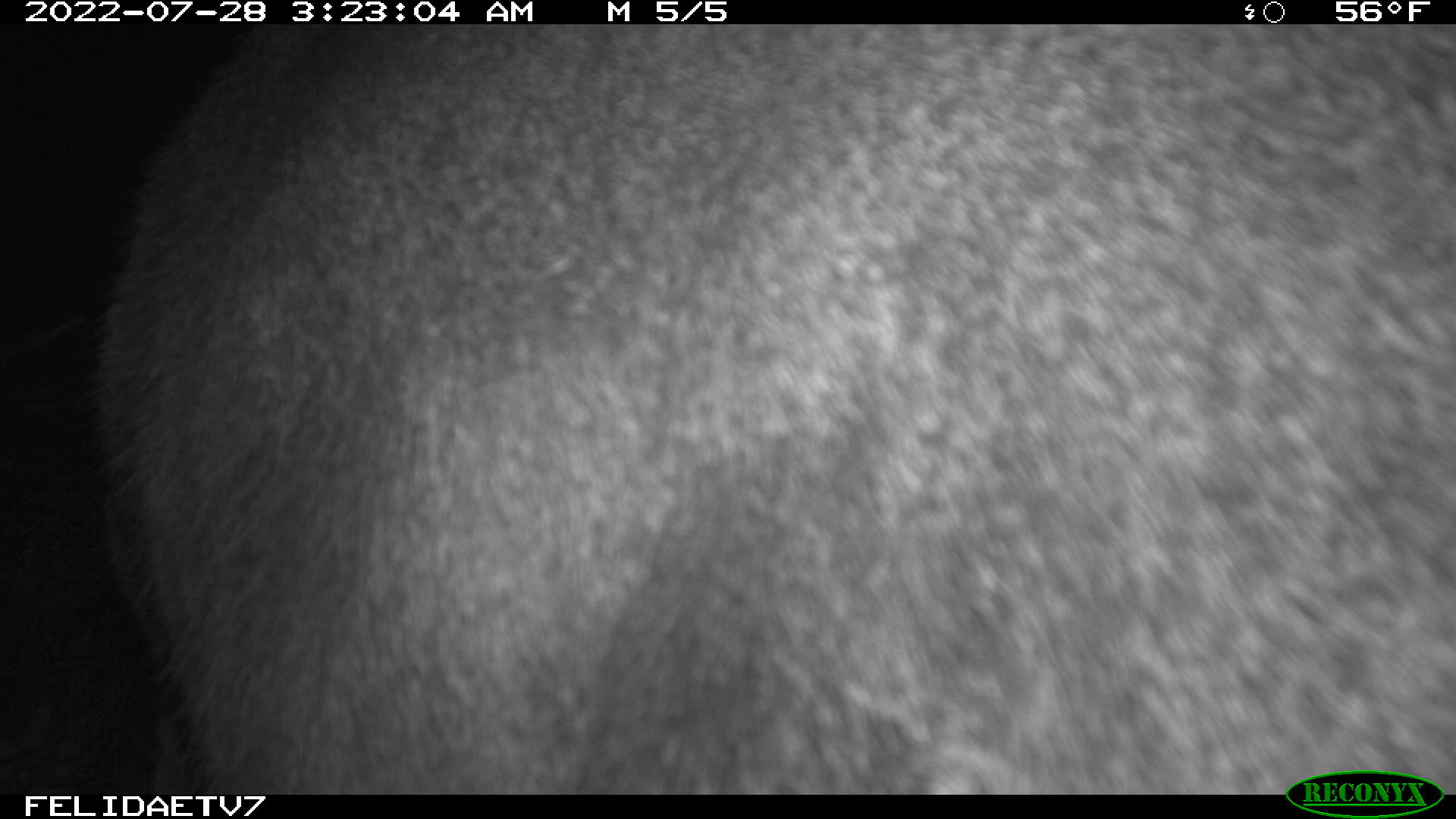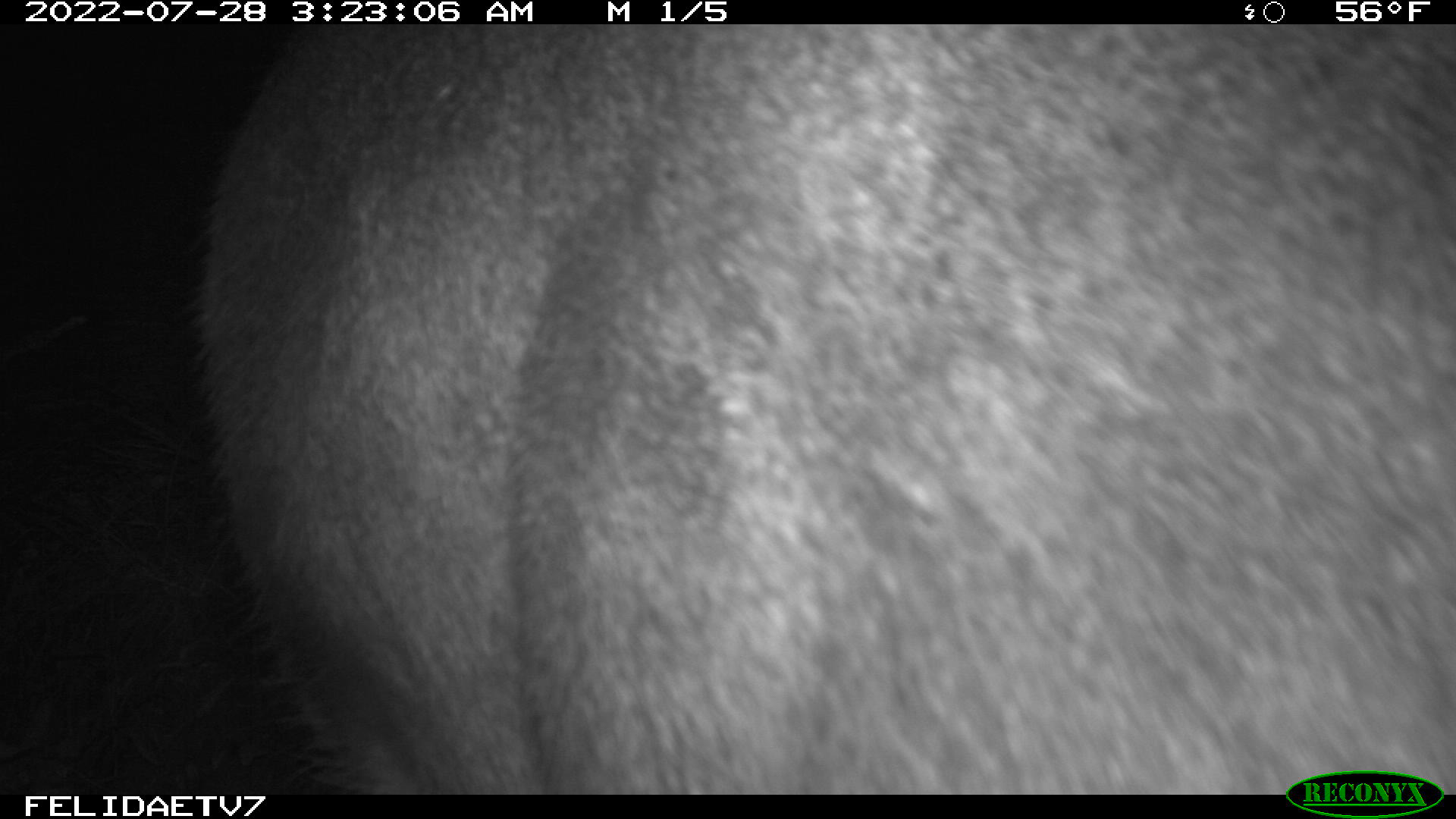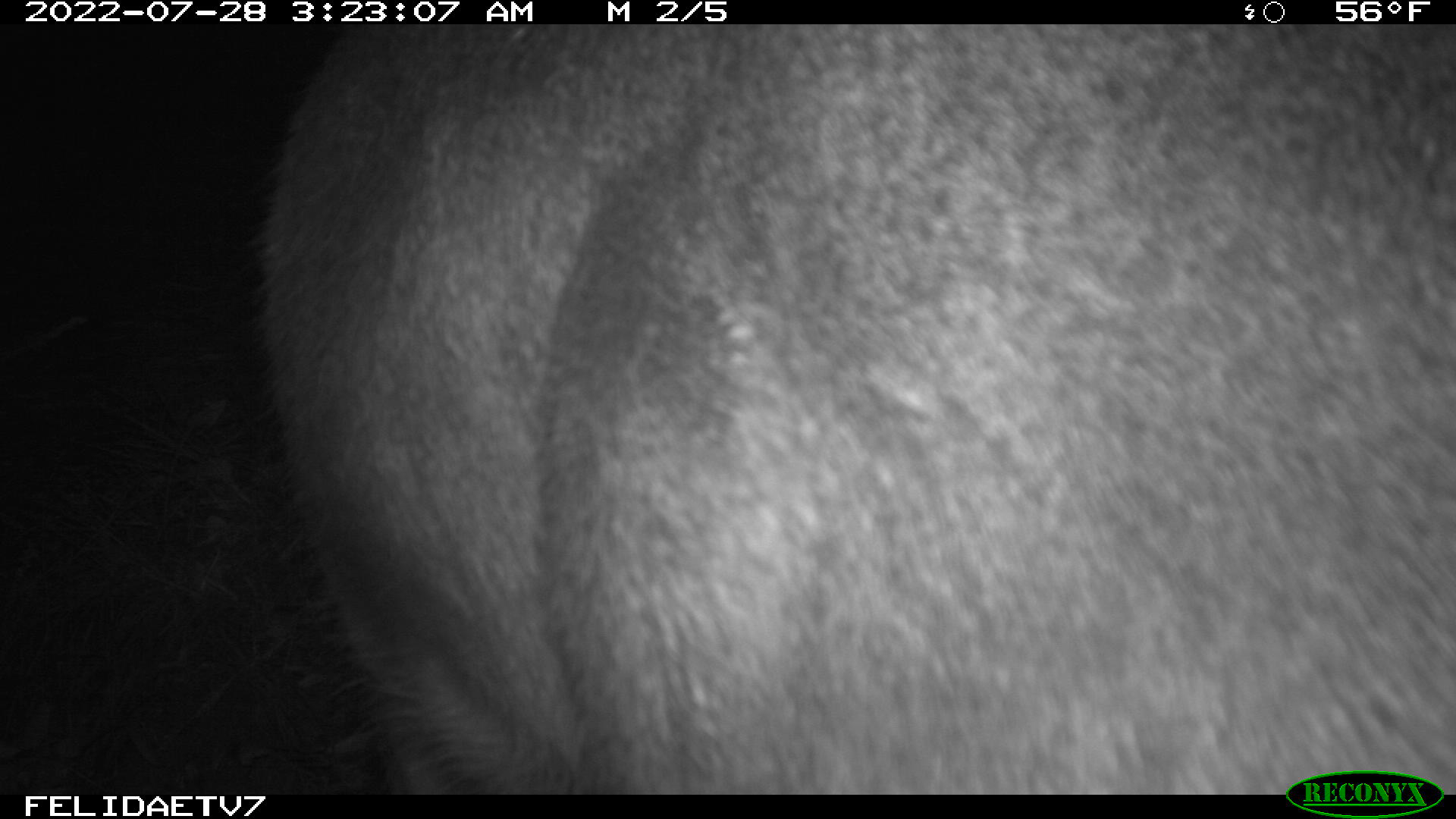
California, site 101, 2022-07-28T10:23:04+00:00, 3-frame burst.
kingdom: Animalia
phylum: Chordata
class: Mammalia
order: Artiodactyla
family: Cervidae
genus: Odocoileus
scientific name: Odocoileus hemionus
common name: mule deer